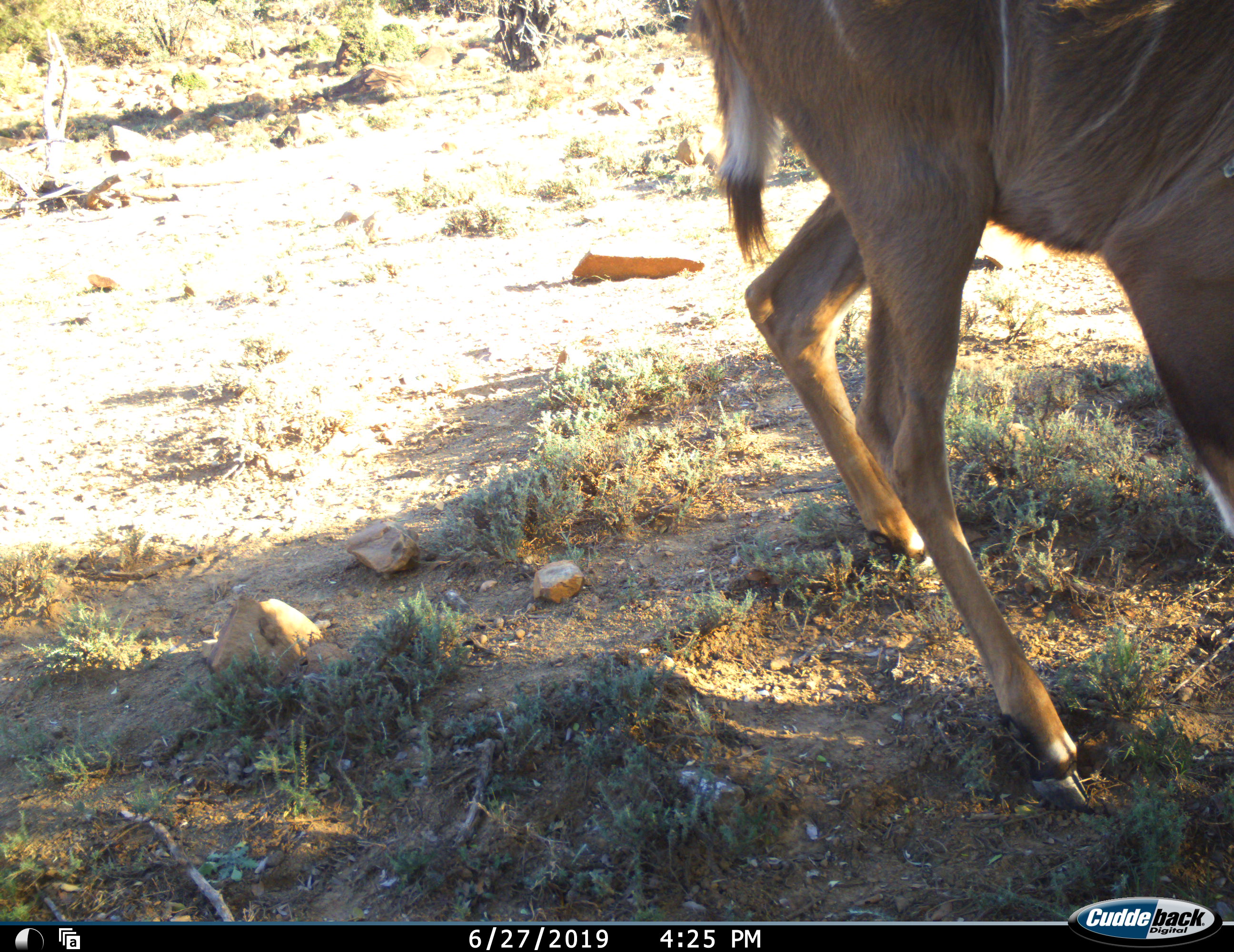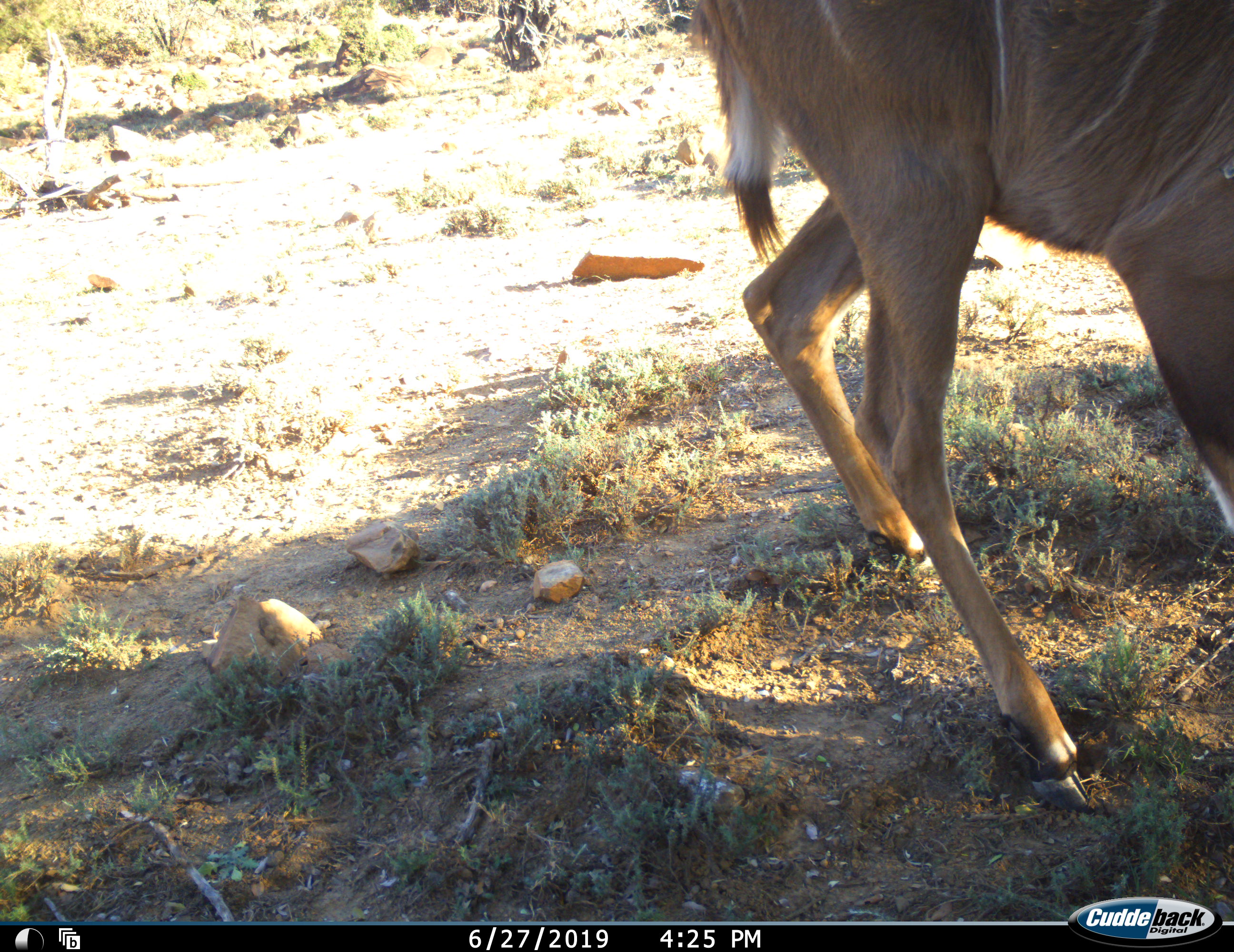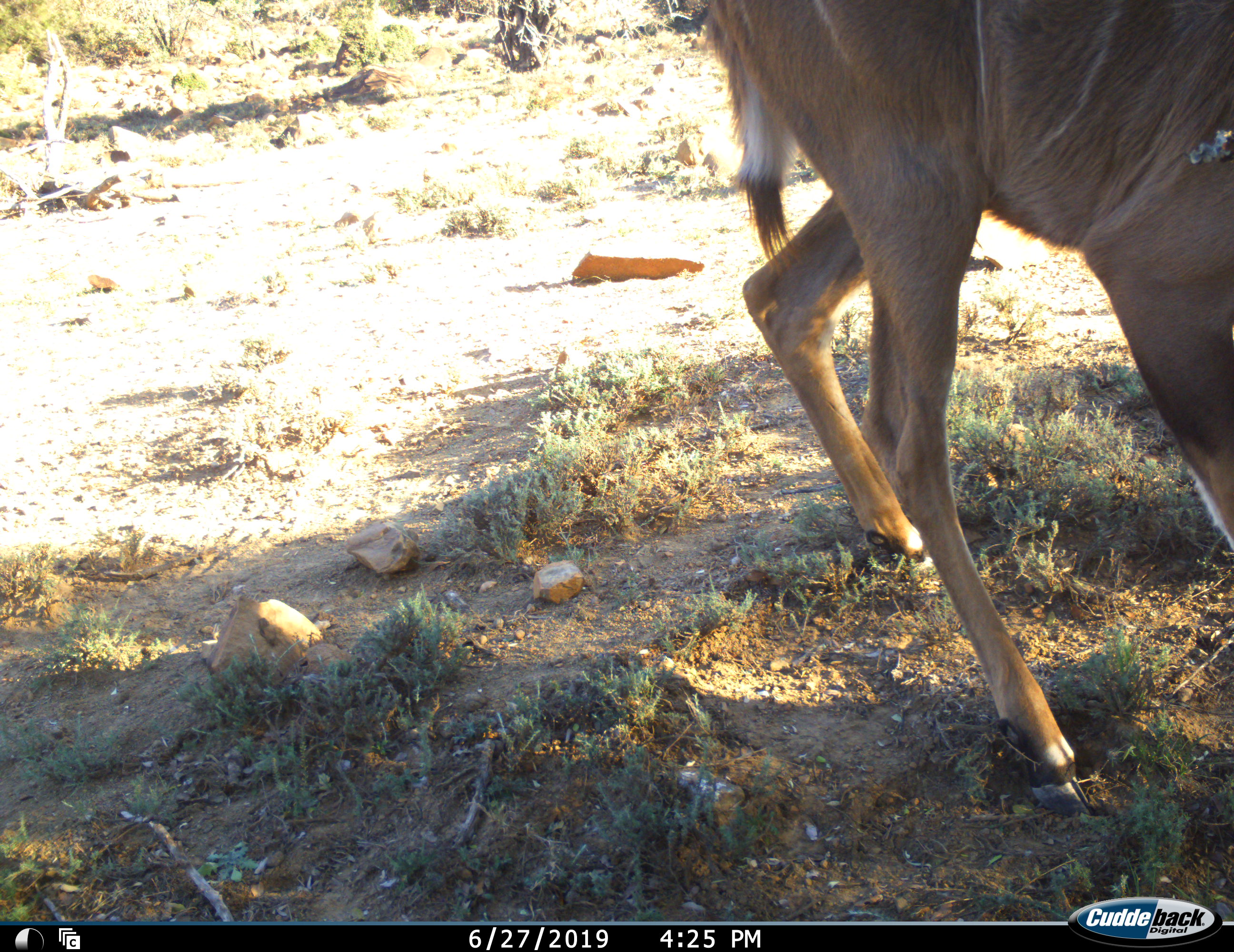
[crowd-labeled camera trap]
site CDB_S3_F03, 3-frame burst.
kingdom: Animalia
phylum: Chordata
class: Mammalia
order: Artiodactyla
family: Bovidae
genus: Tragelaphus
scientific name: Tragelaphus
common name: kudu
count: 1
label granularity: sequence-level